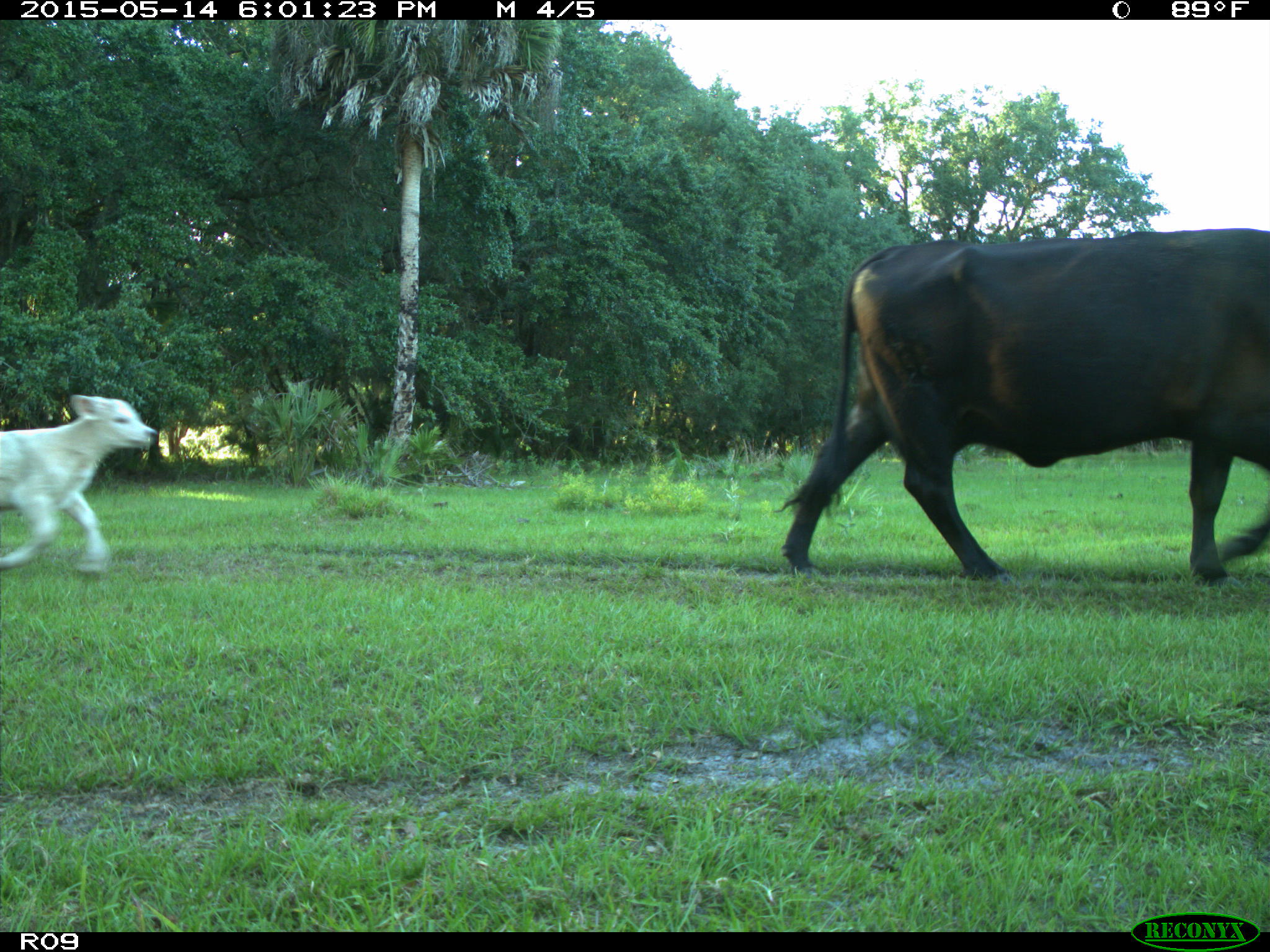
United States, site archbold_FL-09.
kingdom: Animalia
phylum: Chordata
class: Mammalia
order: Artiodactyla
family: Bovidae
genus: Bos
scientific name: Bos taurus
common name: domestic cow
Bos taurus (domestic cow).